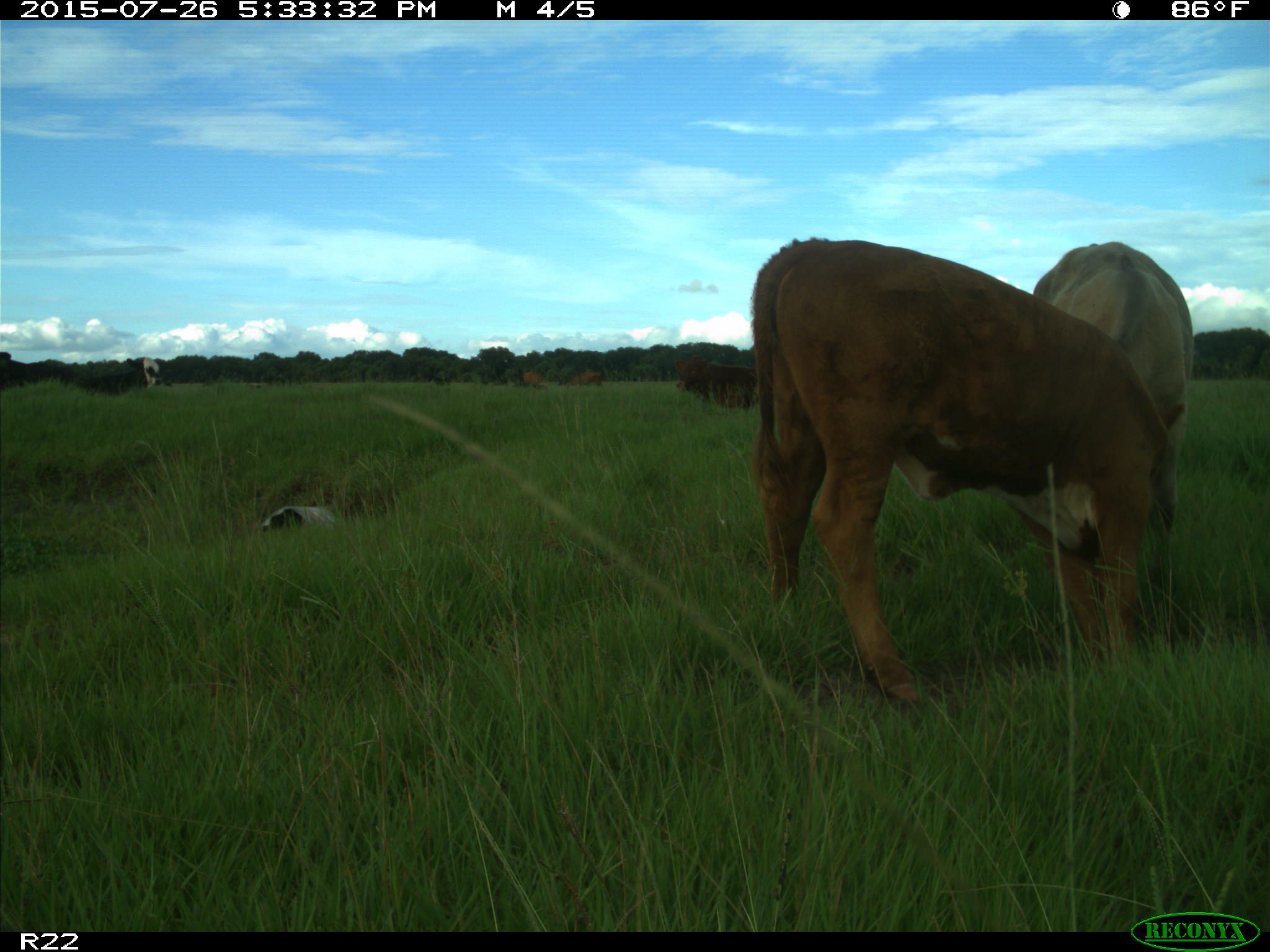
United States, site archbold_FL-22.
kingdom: Animalia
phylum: Chordata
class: Mammalia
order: Artiodactyla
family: Bovidae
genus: Bos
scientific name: Bos taurus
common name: domestic cow